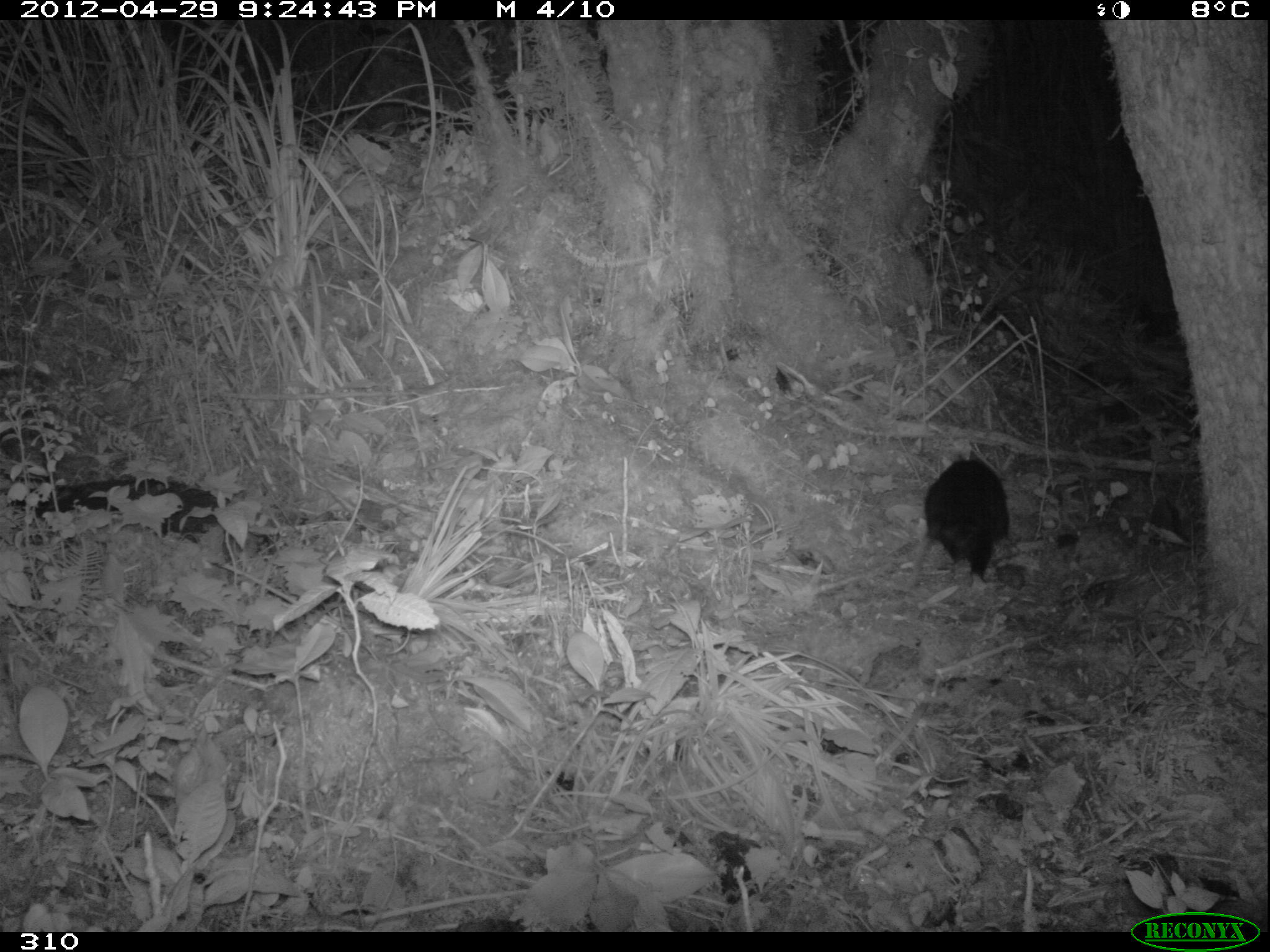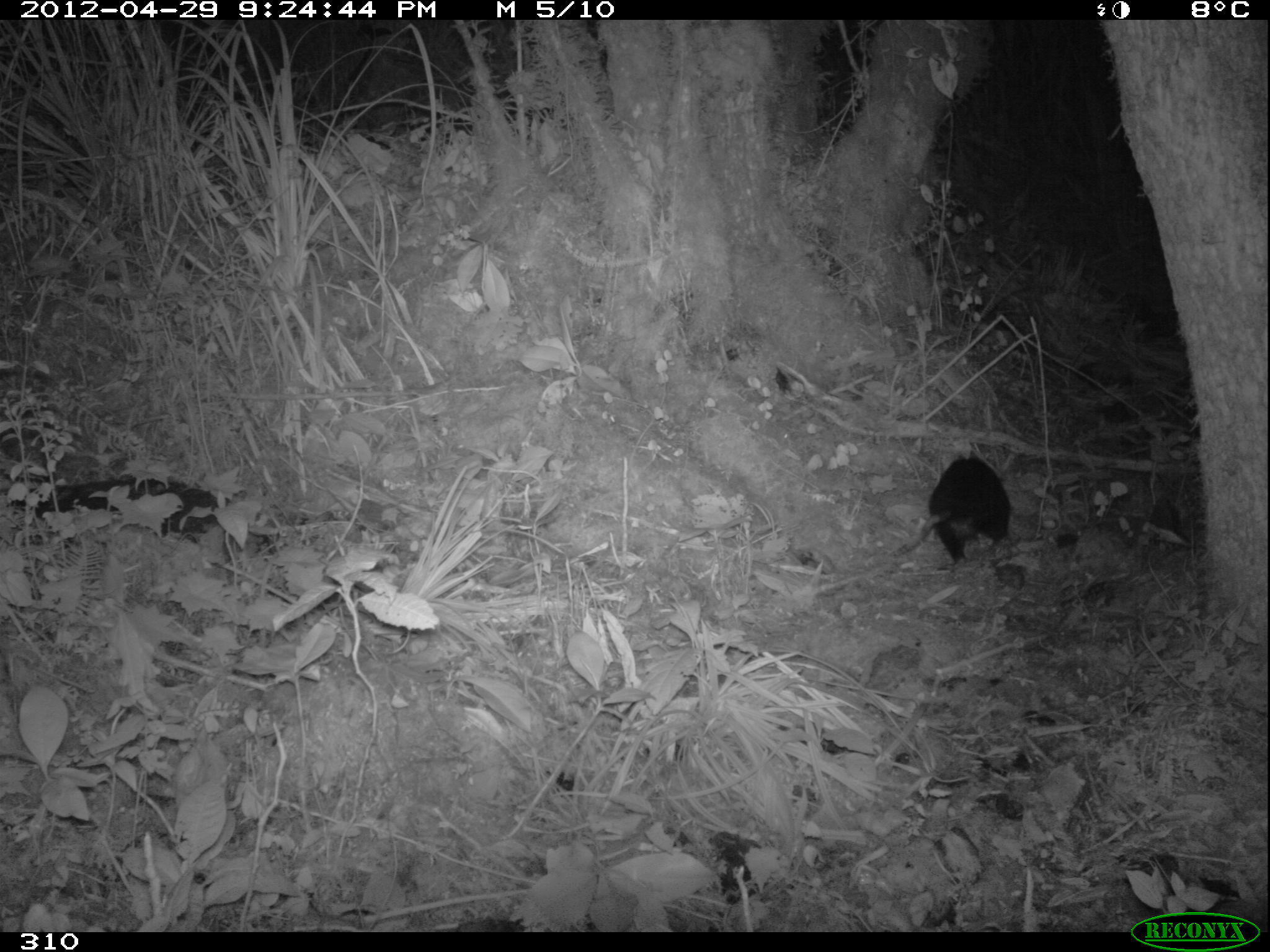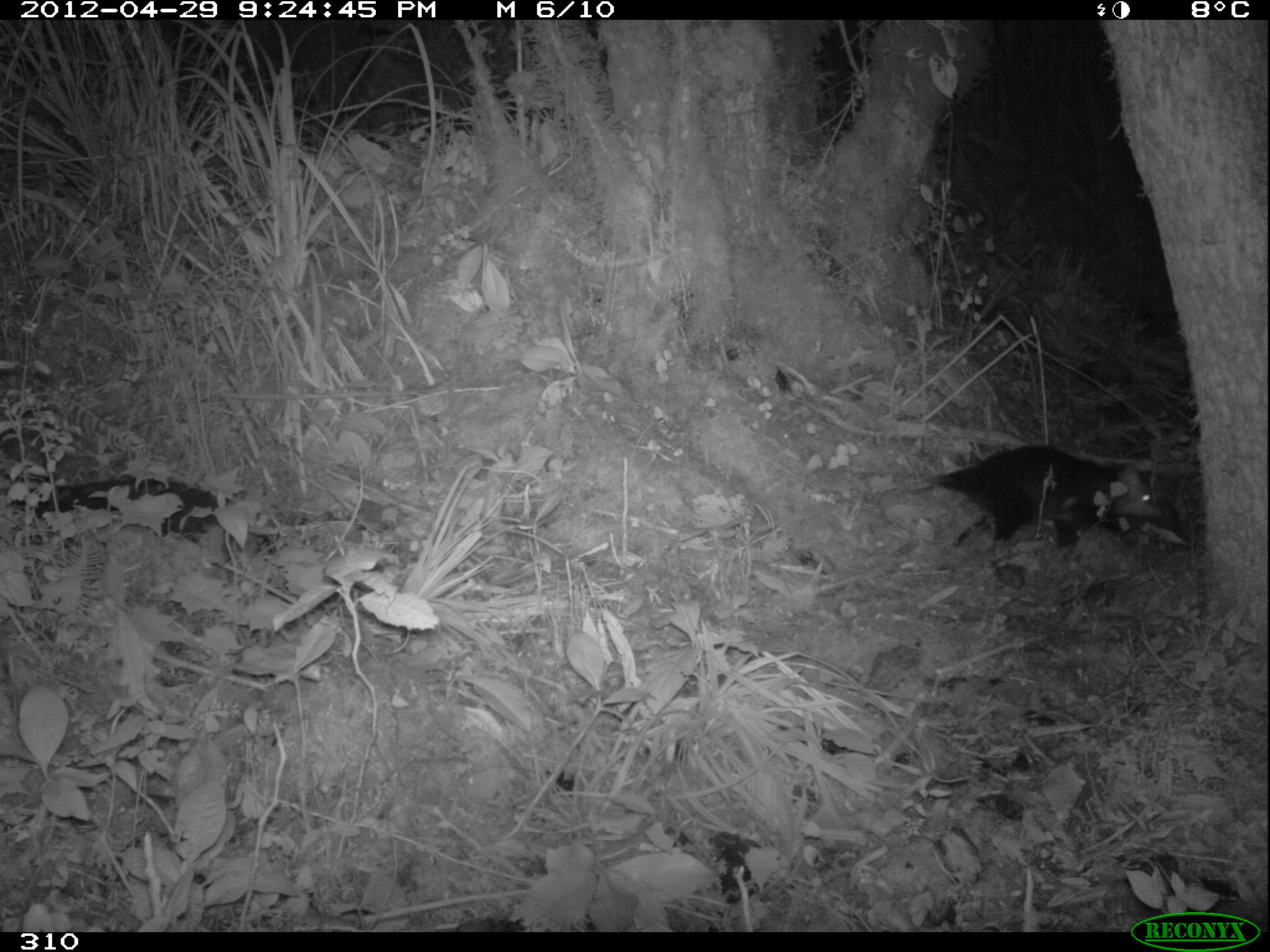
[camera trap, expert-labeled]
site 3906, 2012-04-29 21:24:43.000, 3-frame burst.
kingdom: Animalia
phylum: Chordata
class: Mammalia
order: Didelphimorphia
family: Didelphidae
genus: Didelphis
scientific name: Didelphis pernigra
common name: andean white-eared opossum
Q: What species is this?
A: Didelphis pernigra (andean white-eared opossum).